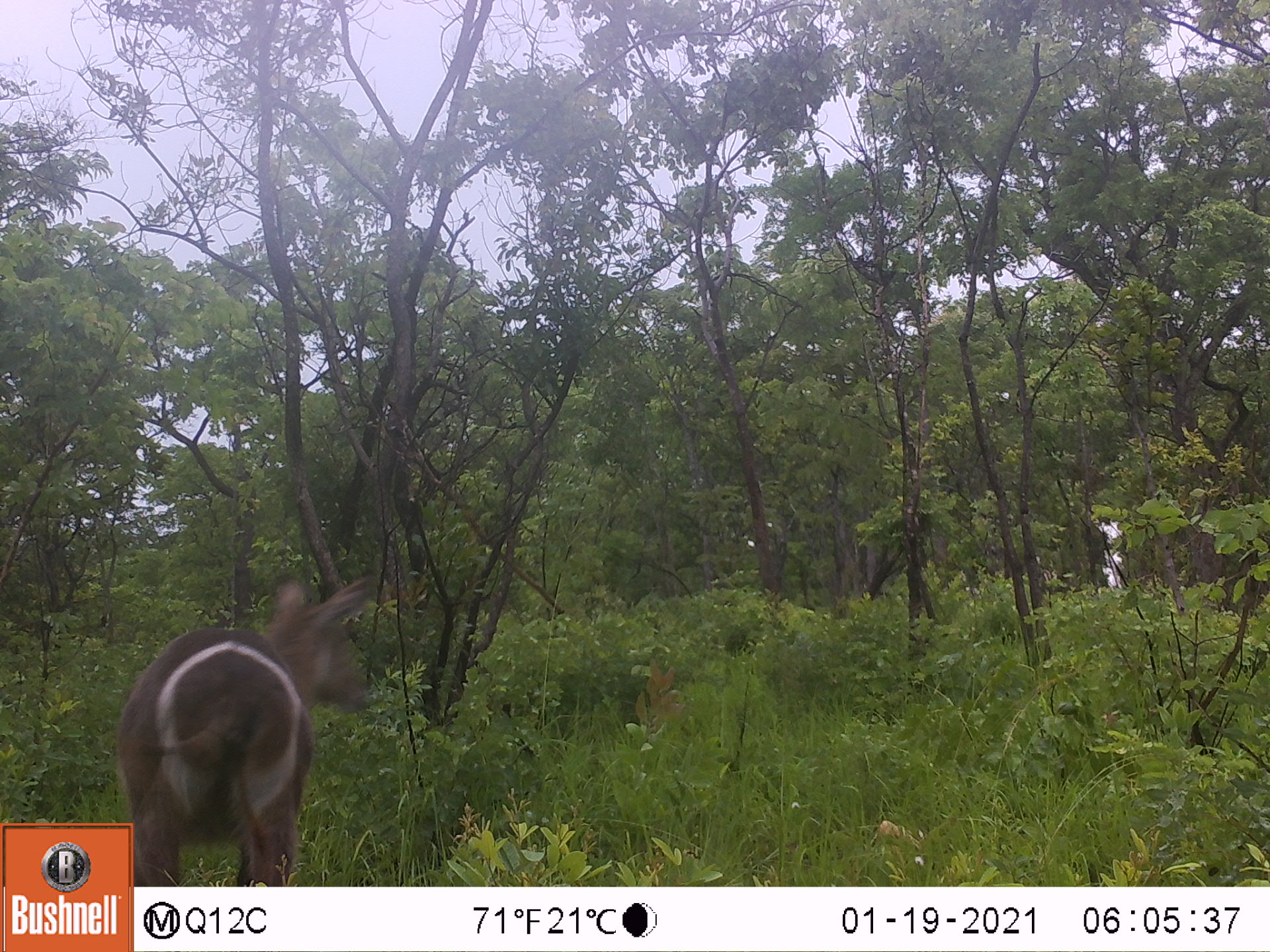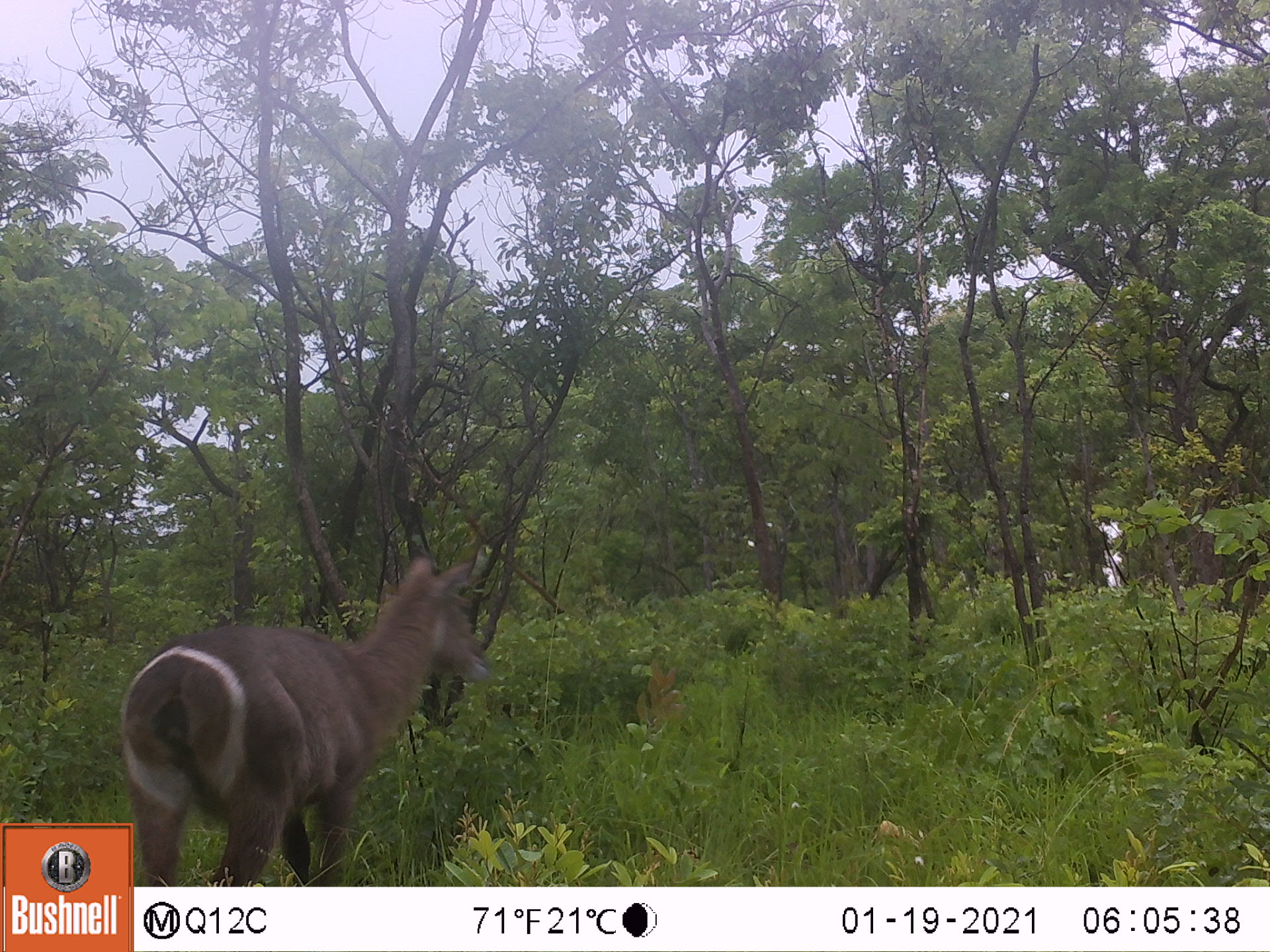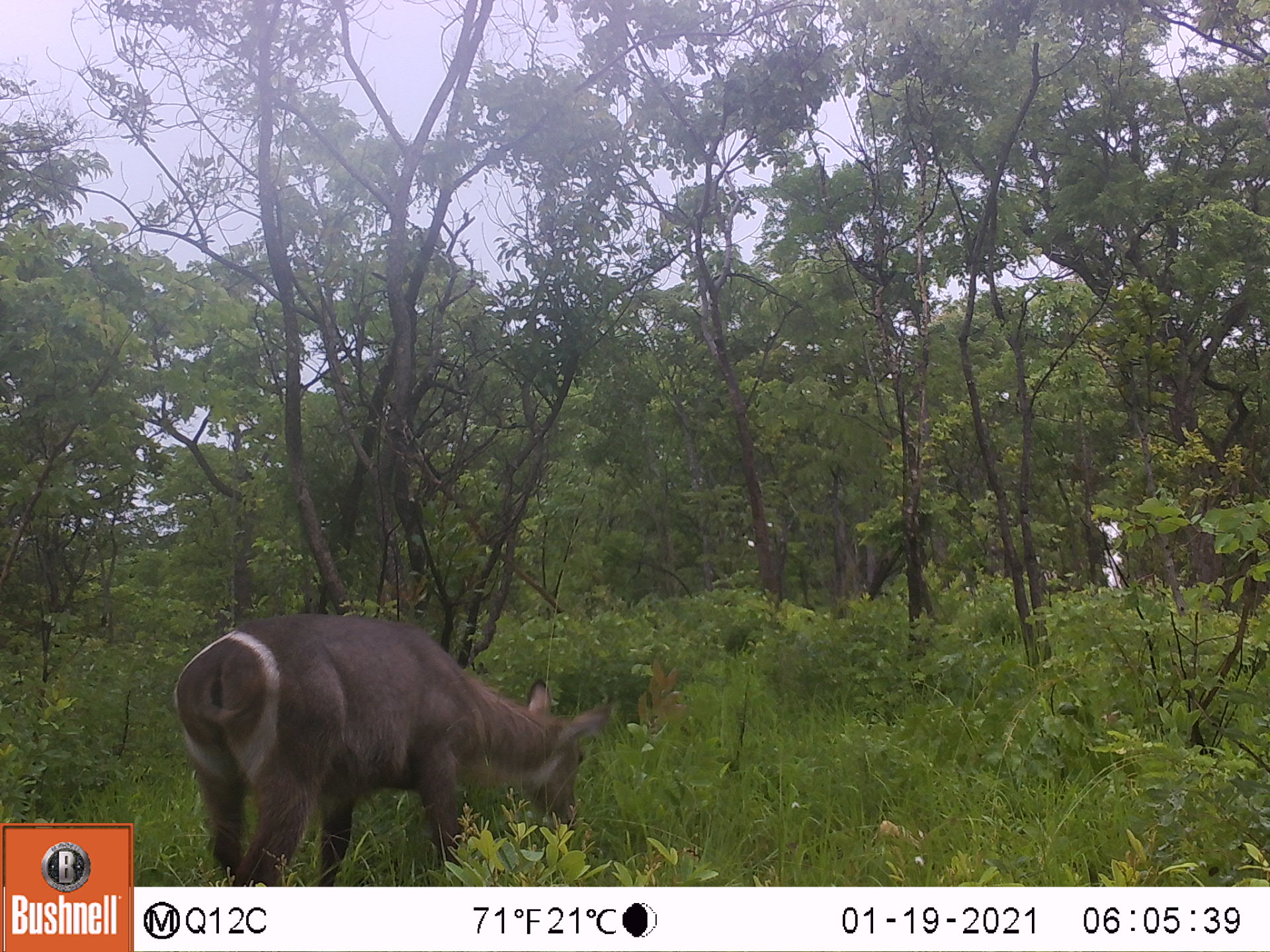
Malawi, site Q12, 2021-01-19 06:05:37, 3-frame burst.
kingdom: Animalia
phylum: Chordata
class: Mammalia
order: Artiodactyla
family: Bovidae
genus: Kobus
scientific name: Kobus ellipsiprymnus ellipsiprymnus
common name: common waterbuck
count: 1